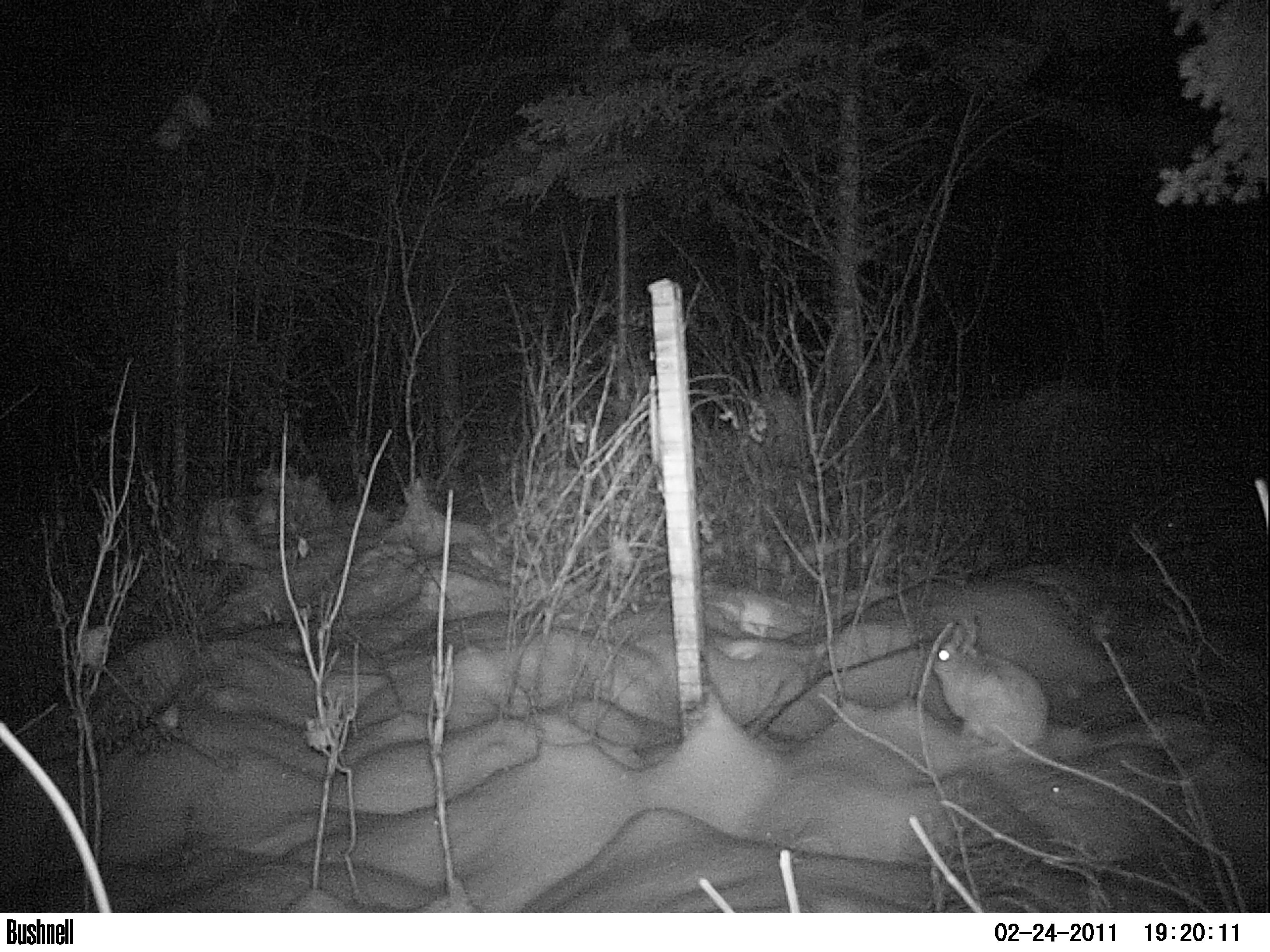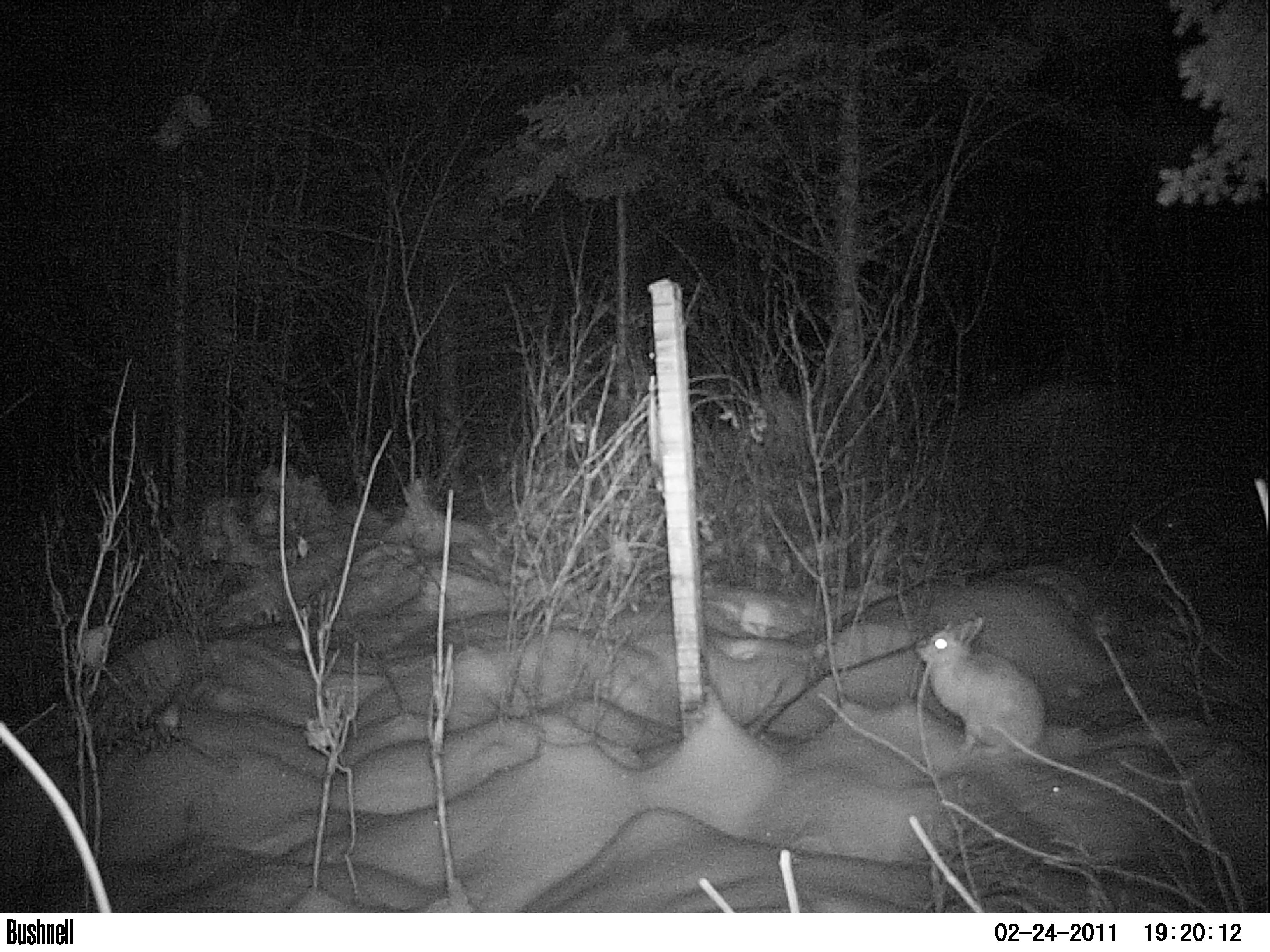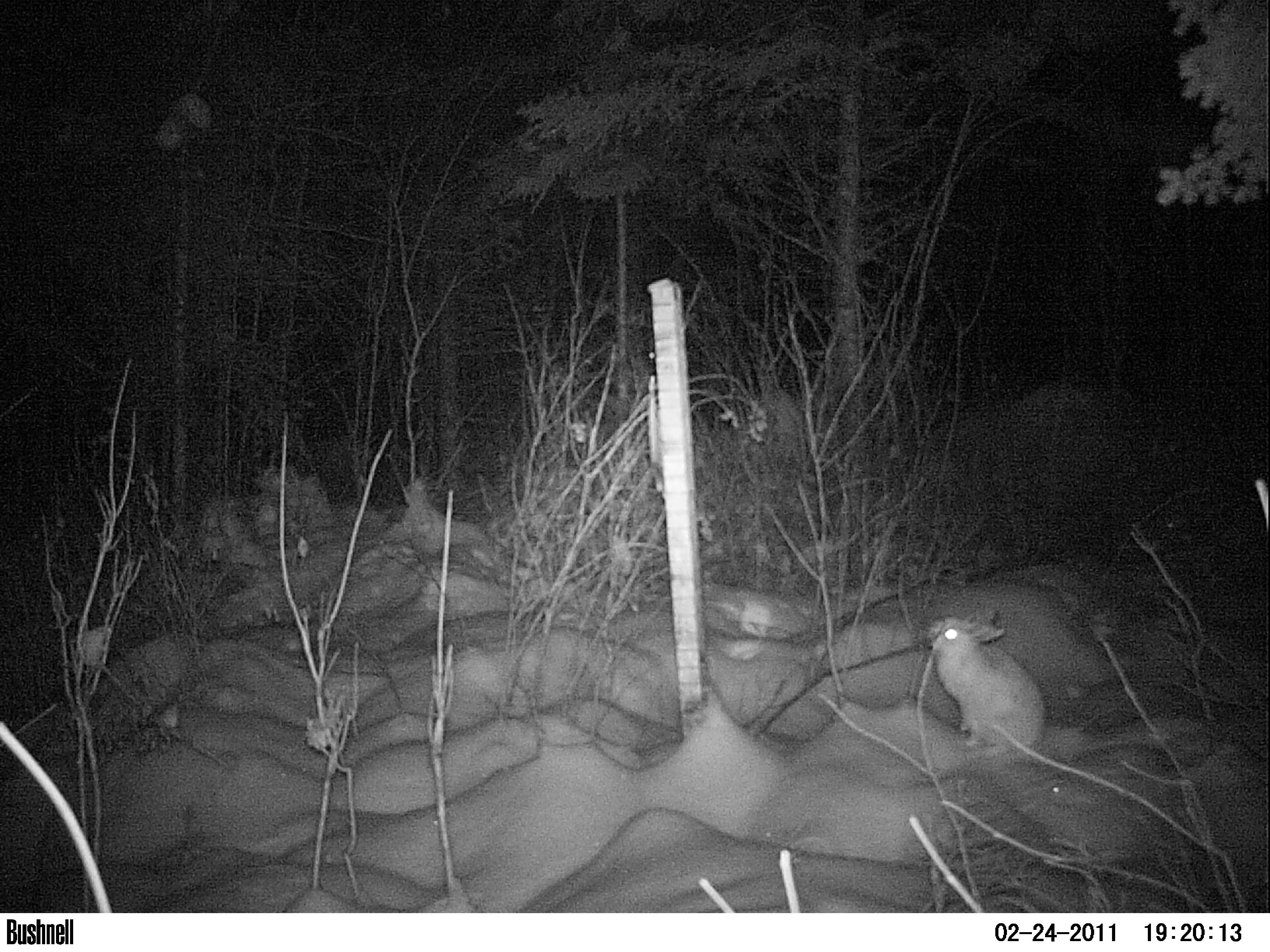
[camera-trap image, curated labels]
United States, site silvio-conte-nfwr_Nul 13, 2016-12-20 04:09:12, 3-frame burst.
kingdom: Animalia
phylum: Chordata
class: Mammalia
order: Lagomorpha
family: Leporidae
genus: Lepus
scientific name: Lepus americanus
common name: snowshoe hare